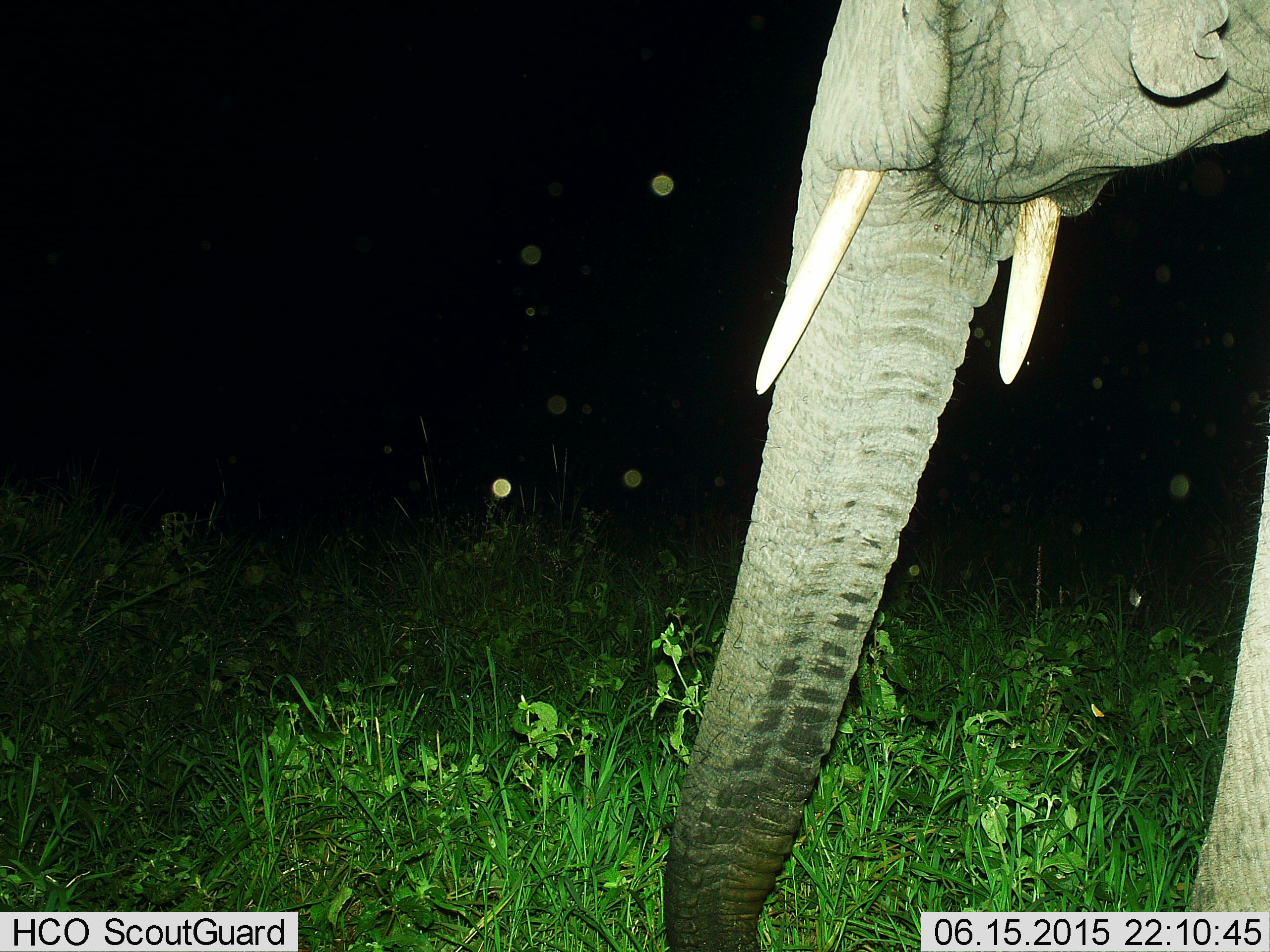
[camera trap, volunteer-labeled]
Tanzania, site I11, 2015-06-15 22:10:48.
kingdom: Animalia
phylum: Chordata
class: Mammalia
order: Proboscidea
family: Elephantidae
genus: Loxodonta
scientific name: Loxodonta africana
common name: african bush elephant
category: elephant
Elephant (african bush elephant) (Loxodonta africana), count 1. Behavior (volunteer vote fractions): standing 60%, resting 0%, moving 40%, interacting 0%. Young present (vote fraction): 0%. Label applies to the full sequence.